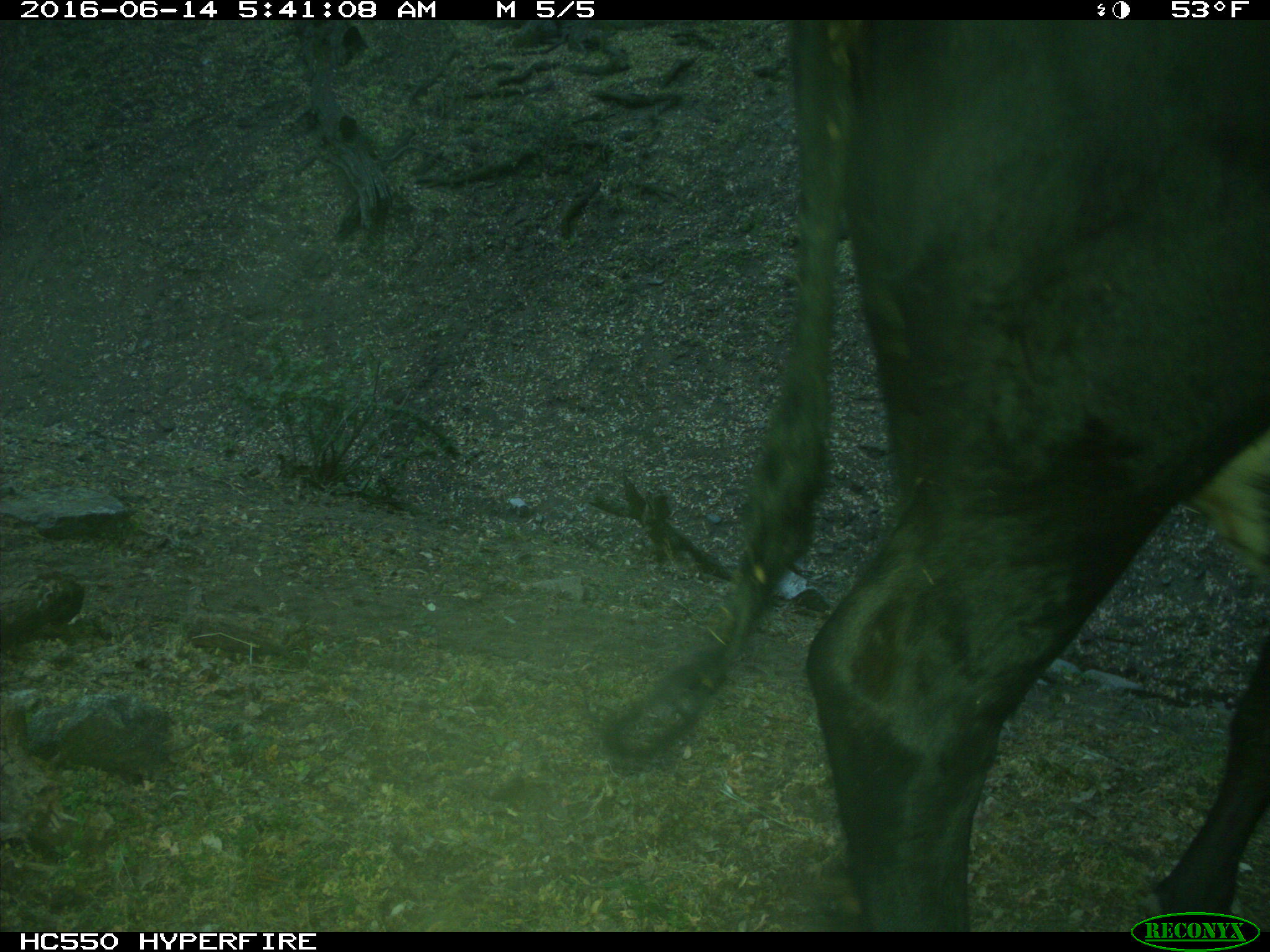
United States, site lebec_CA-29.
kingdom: Animalia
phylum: Chordata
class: Mammalia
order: Artiodactyla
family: Bovidae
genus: Bos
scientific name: Bos taurus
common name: domestic cow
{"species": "Bos taurus (domestic cow)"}